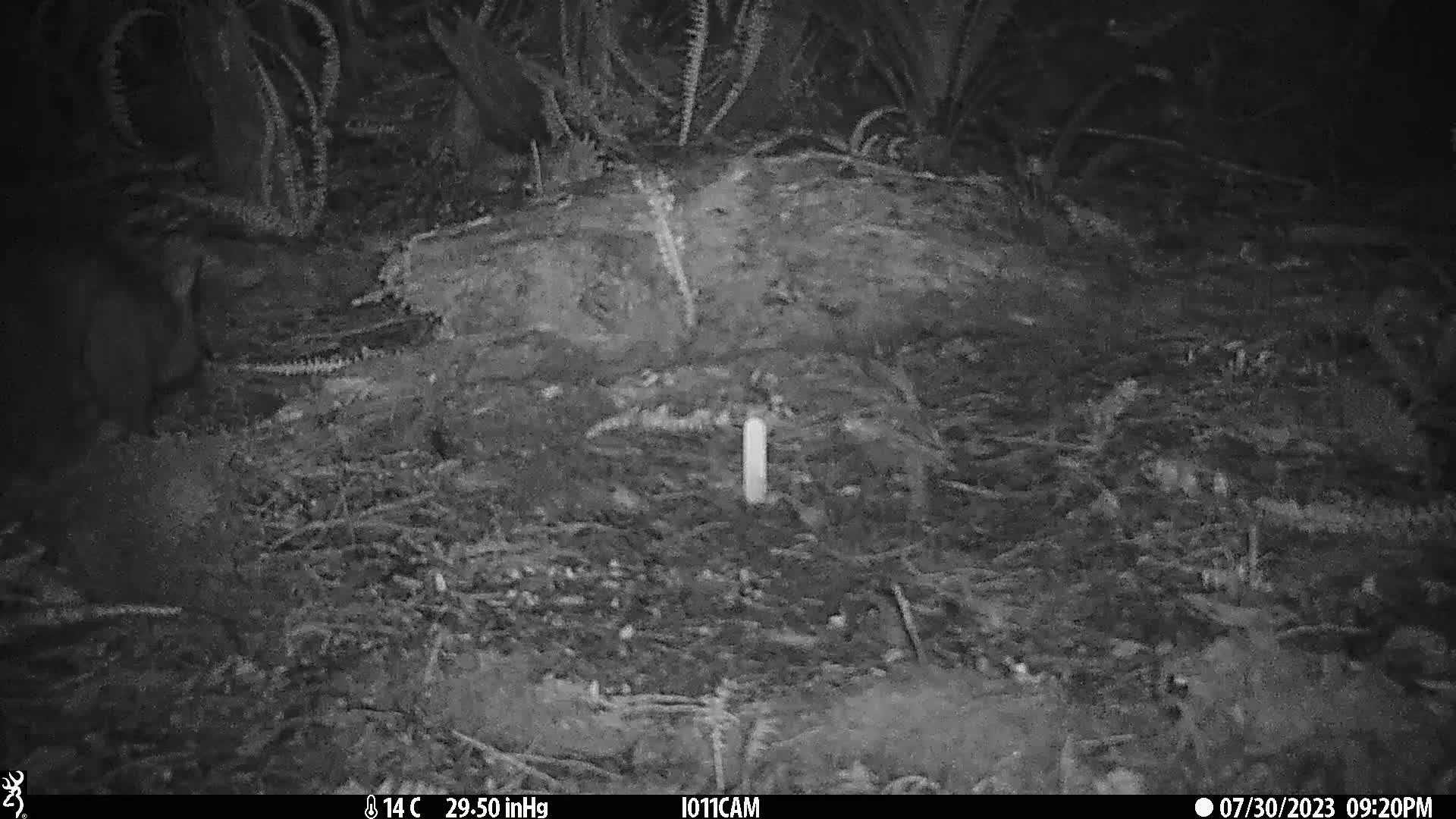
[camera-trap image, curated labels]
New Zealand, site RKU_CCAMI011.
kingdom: Animalia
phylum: Chordata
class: Mammalia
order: Diprotodontia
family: Phalangeridae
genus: Trichosurus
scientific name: Trichosurus vulpecula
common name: common brushtail possum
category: possum